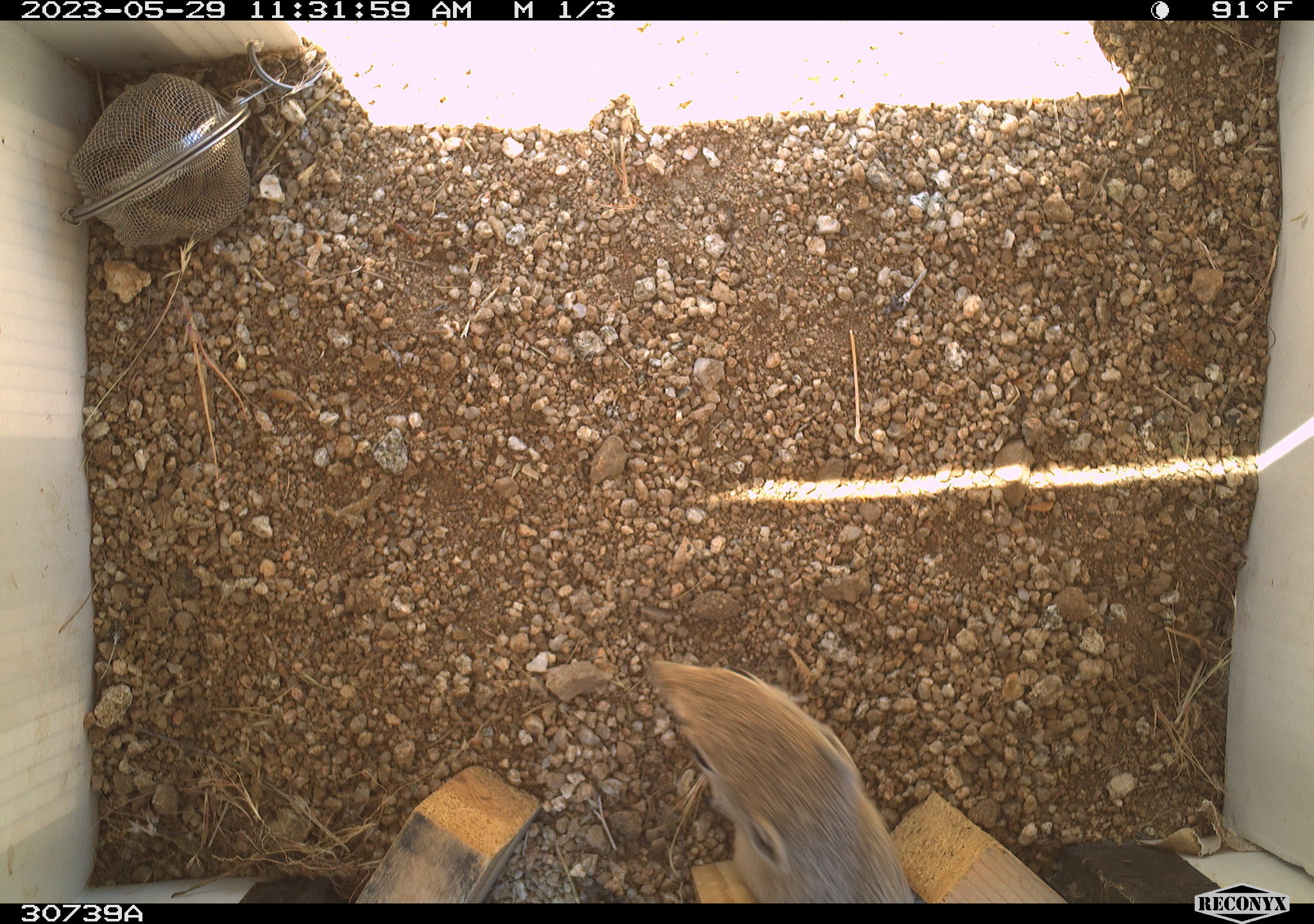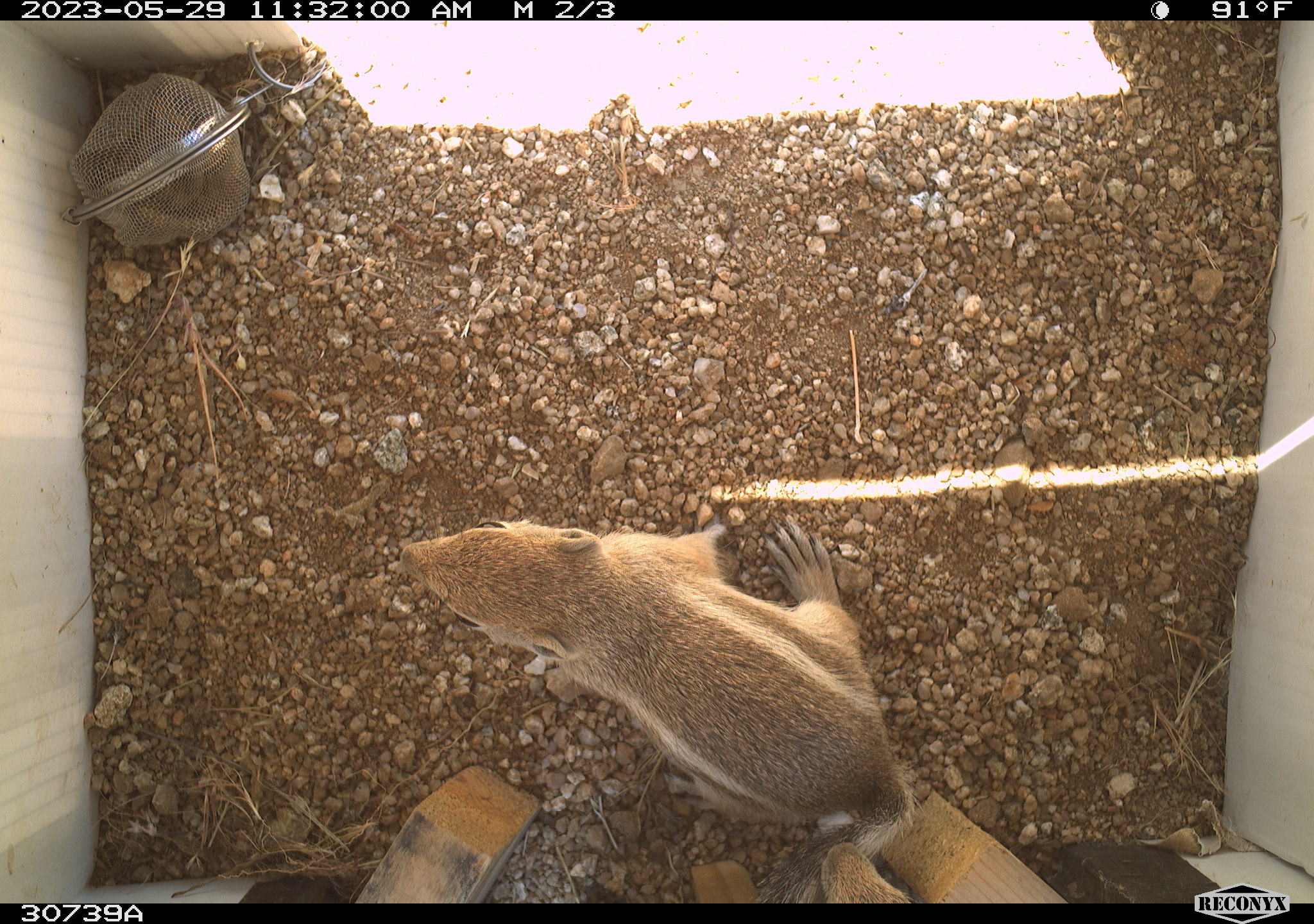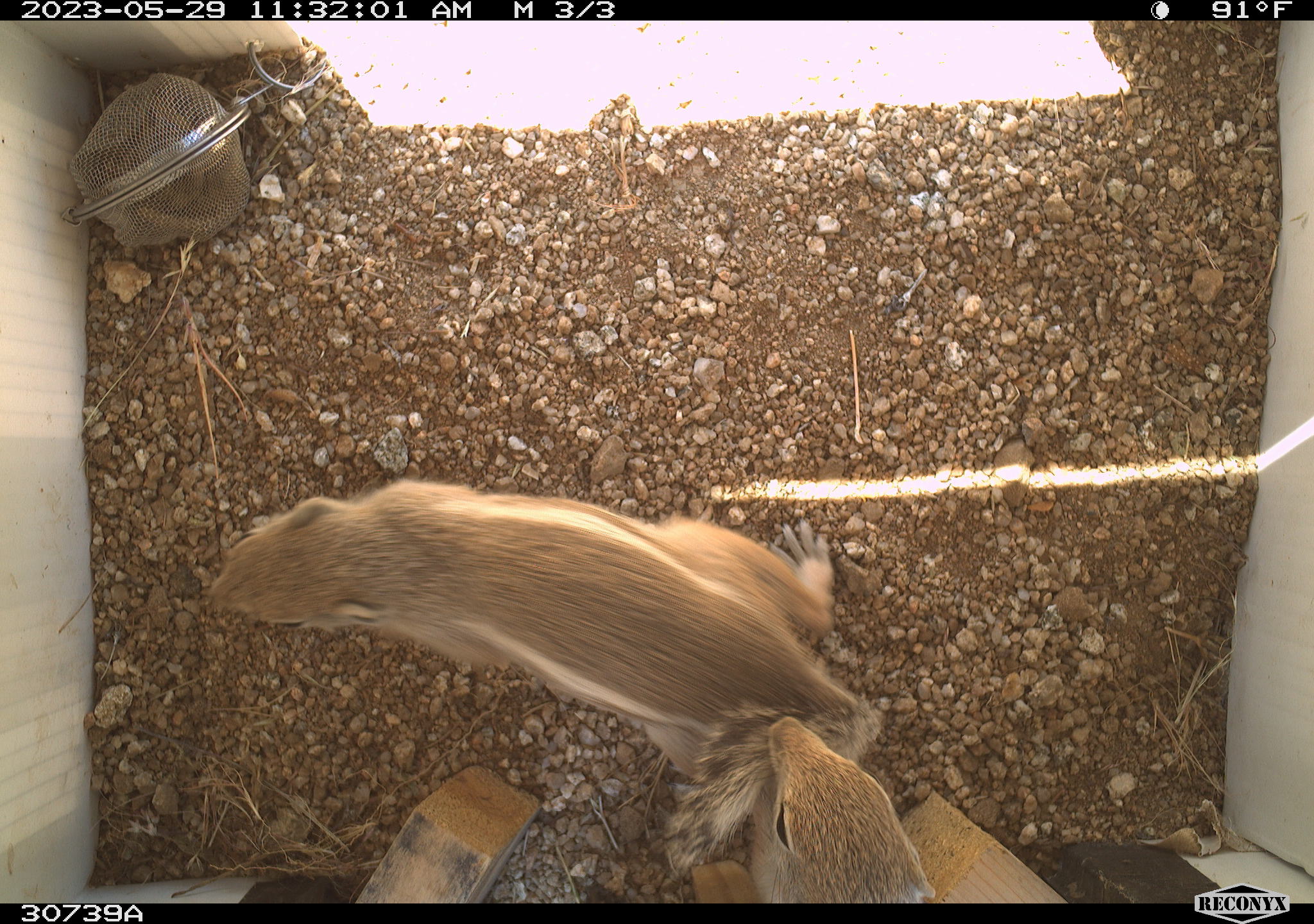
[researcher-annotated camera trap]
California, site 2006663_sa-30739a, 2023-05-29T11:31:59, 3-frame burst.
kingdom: Animalia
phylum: Chordata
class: Mammalia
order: Rodentia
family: Sciuridae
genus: Ammospermophilus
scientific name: Ammospermophilus leucurus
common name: white-tailed antelope squirrel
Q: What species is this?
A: White-tailed antelope squirrel (Ammospermophilus leucurus).